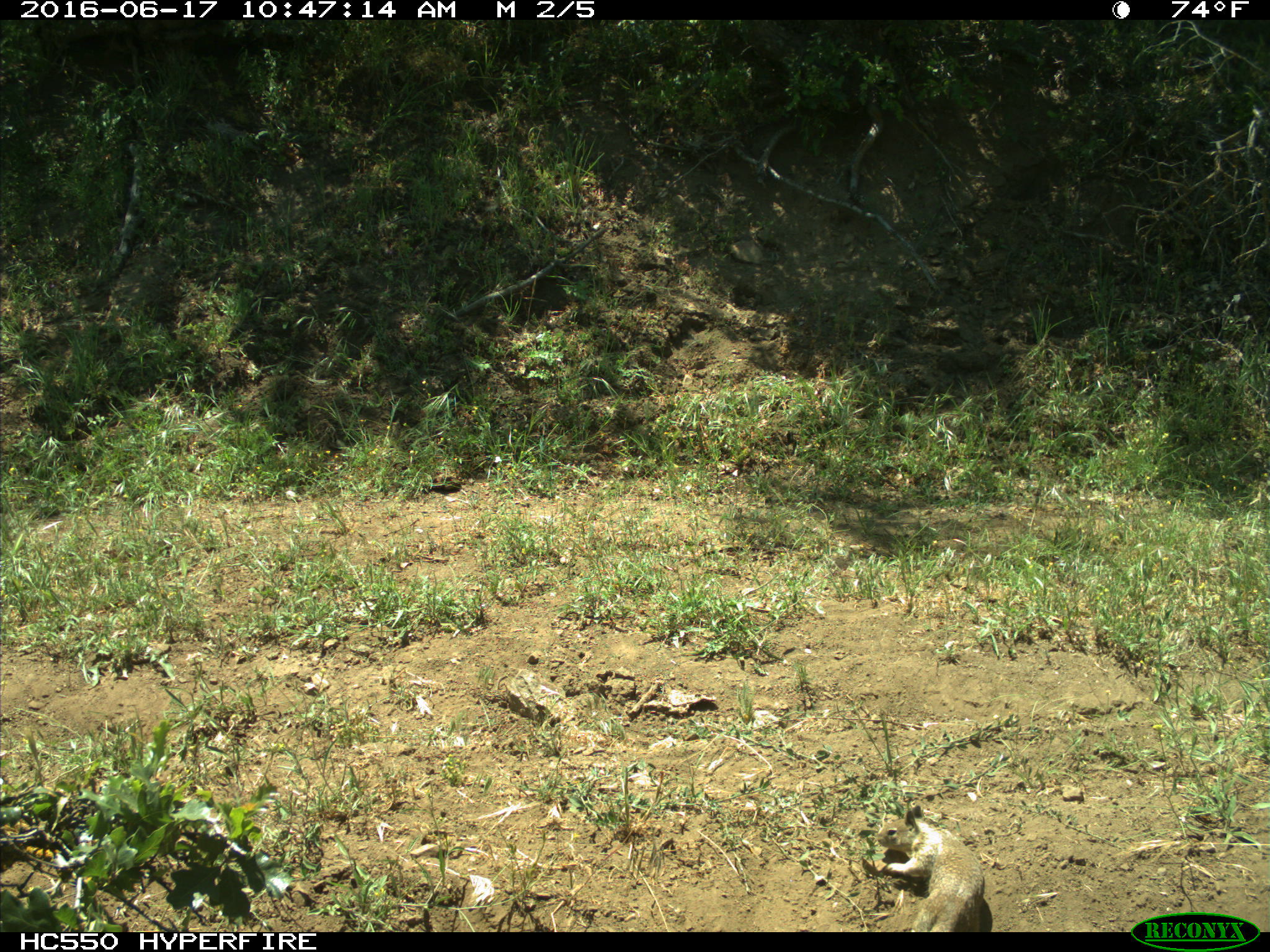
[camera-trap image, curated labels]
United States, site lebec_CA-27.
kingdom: Animalia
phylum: Chordata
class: Mammalia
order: Rodentia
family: Sciuridae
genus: Otospermophilus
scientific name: Otospermophilus beecheyi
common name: california ground squirrel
Otospermophilus beecheyi (california ground squirrel).